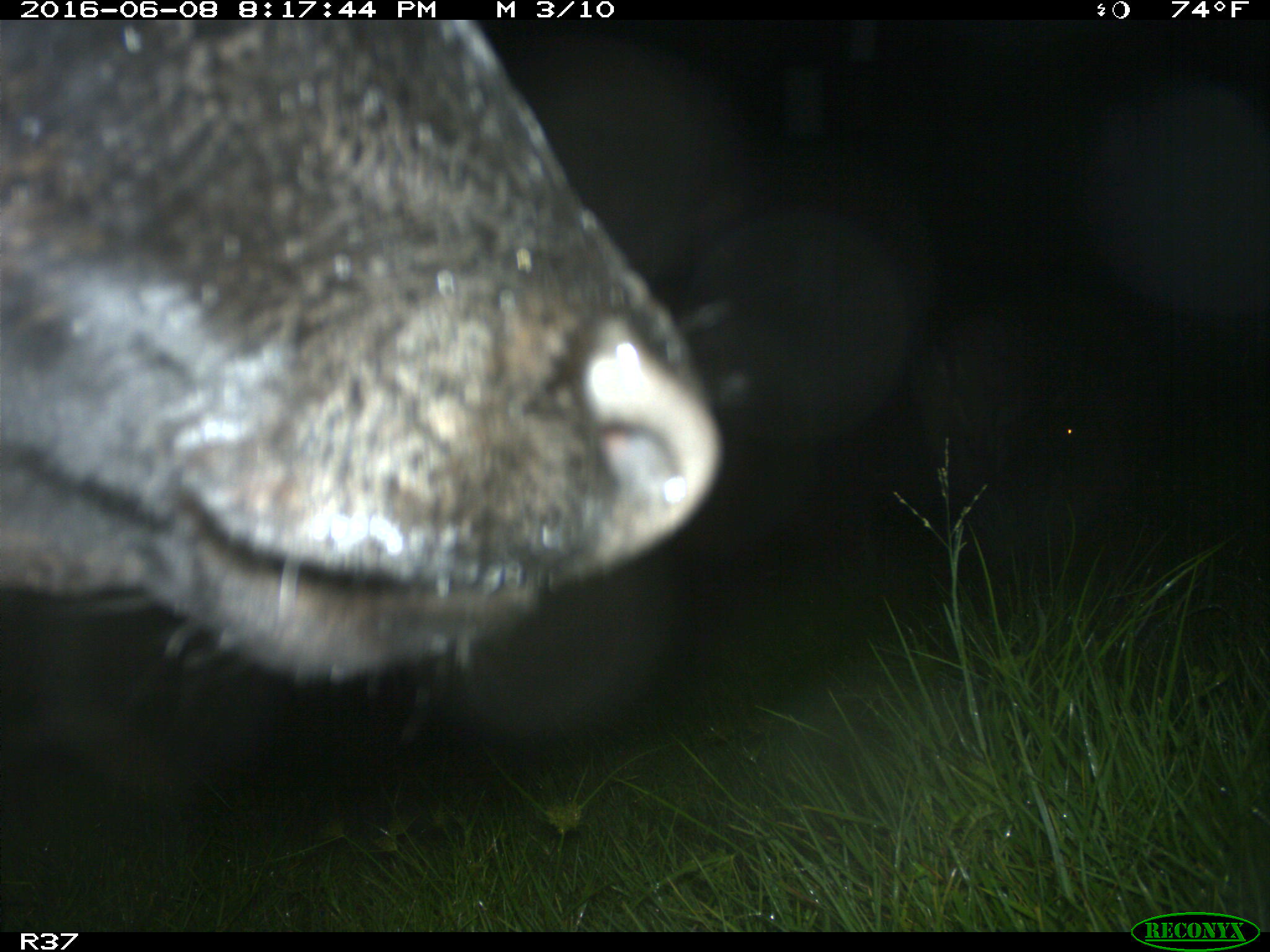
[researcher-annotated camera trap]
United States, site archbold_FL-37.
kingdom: Animalia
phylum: Chordata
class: Mammalia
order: Artiodactyla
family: Bovidae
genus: Bos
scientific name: Bos taurus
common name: domestic cow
Bos taurus (domestic cow).